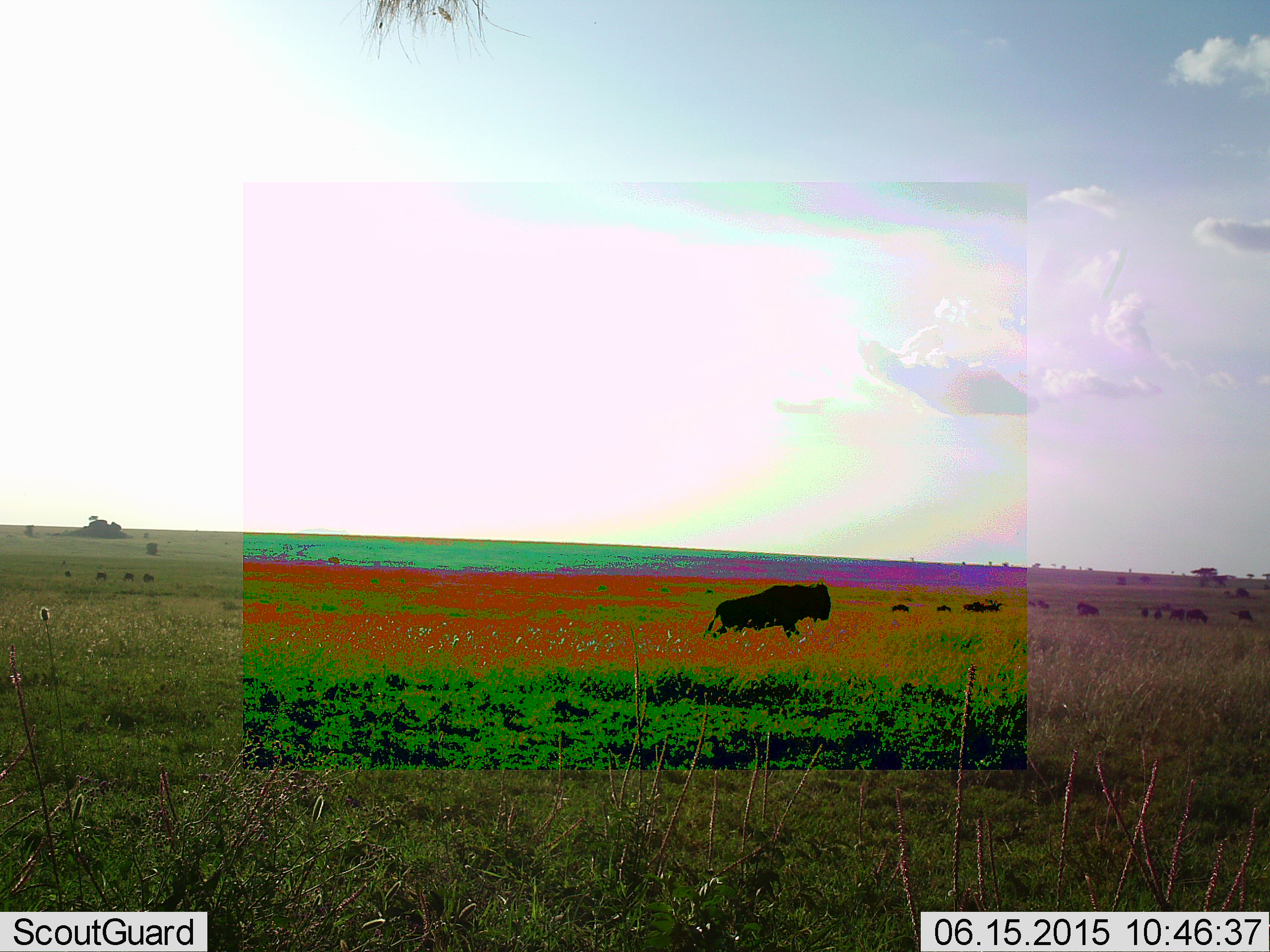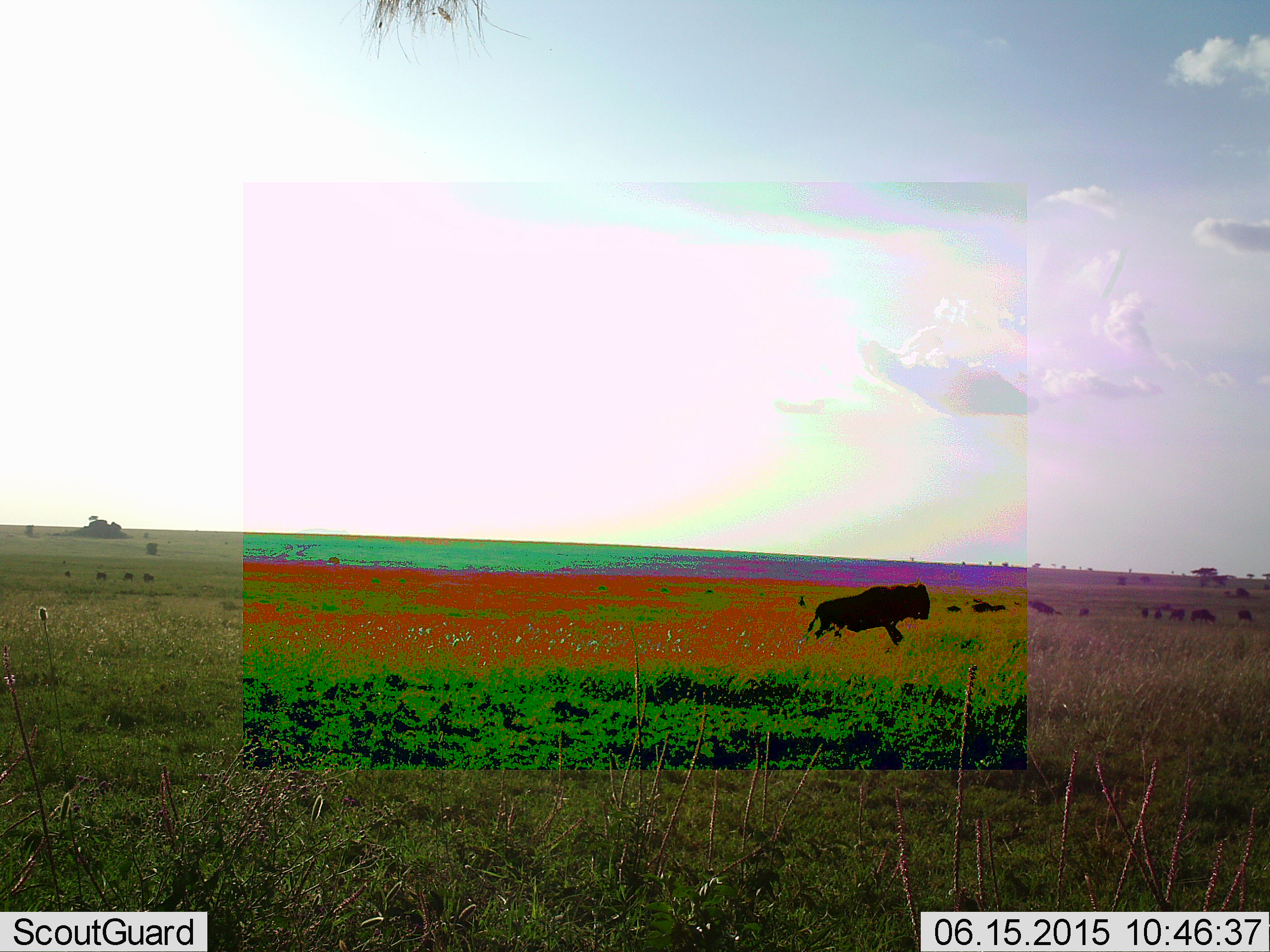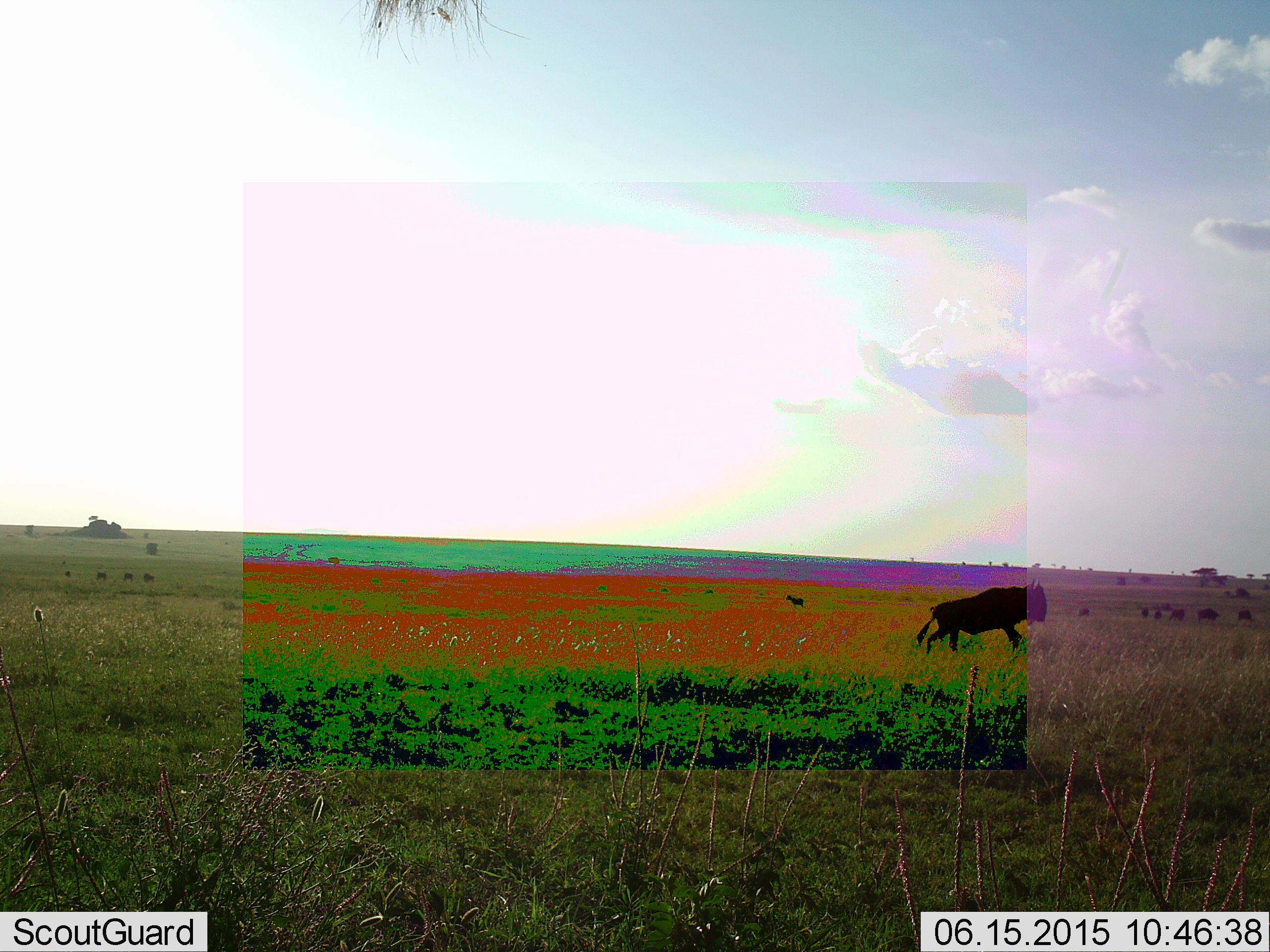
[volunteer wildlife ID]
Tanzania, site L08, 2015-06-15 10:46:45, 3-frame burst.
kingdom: Animalia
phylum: Chordata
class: Mammalia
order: Artiodactyla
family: Bovidae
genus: Connochaetes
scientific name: Connochaetes taurinus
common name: blue wildebeest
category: wildebeest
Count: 11-50.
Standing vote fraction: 50%.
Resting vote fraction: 10%.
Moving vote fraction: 90%.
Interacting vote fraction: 0%.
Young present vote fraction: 0%.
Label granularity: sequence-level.